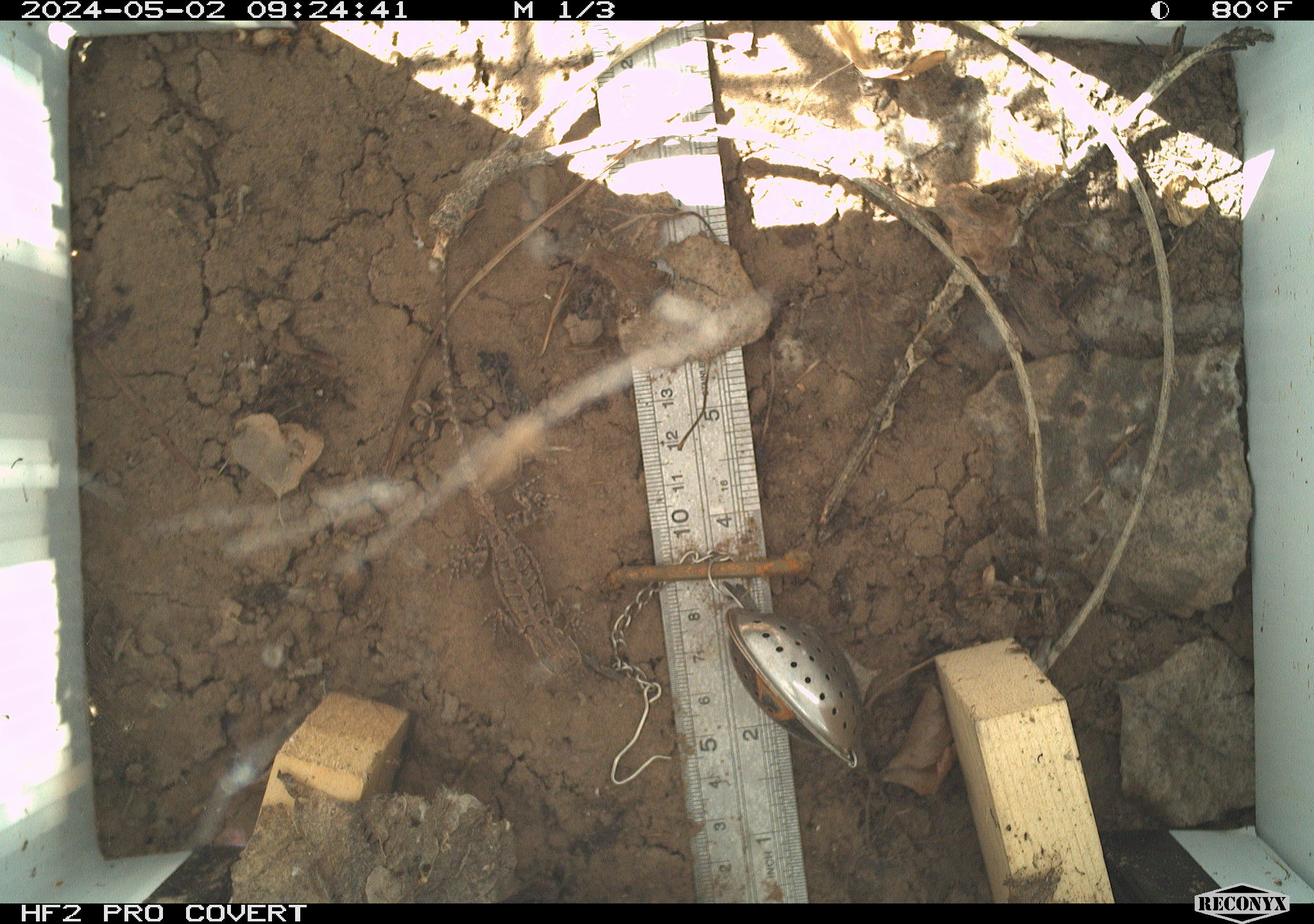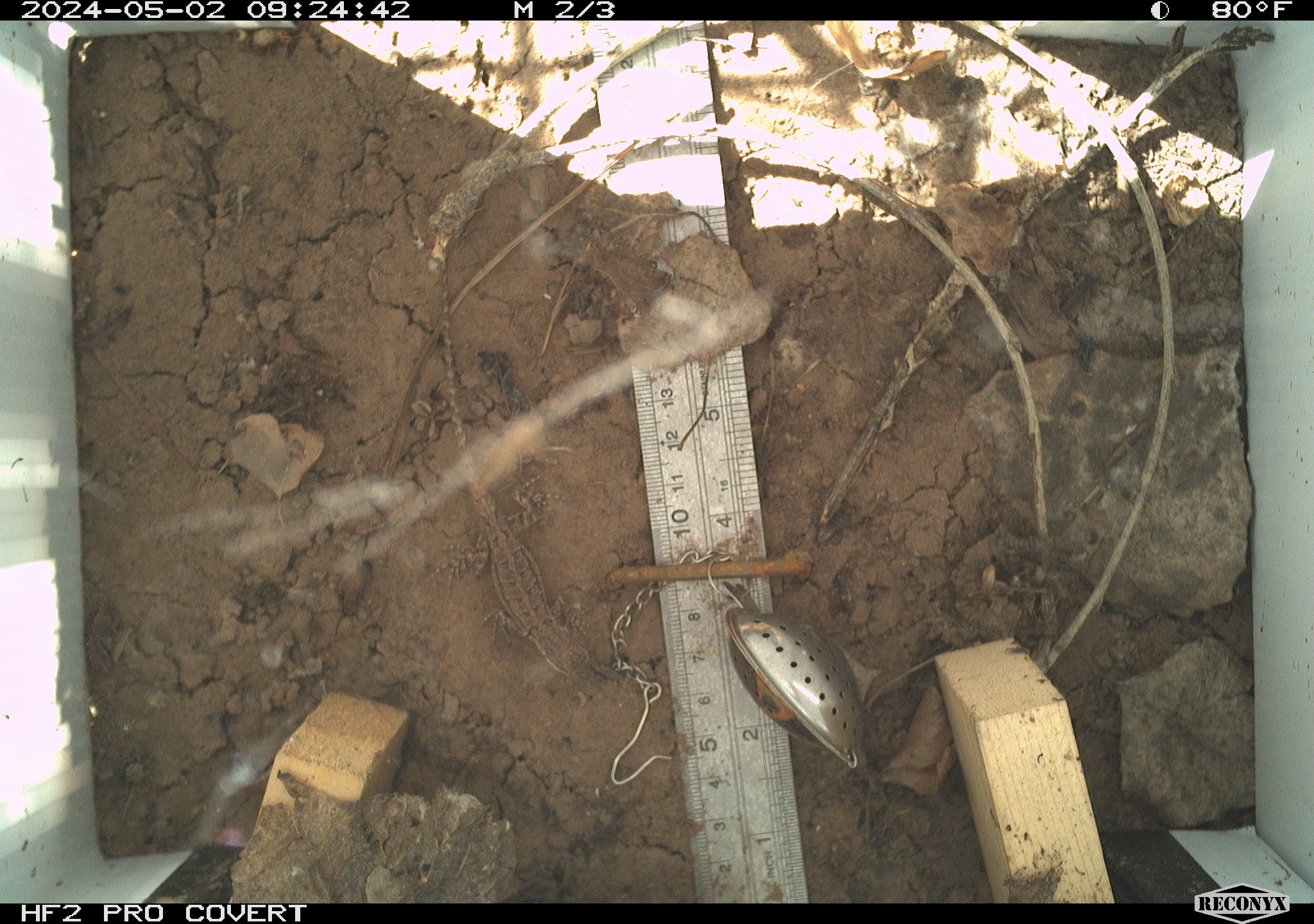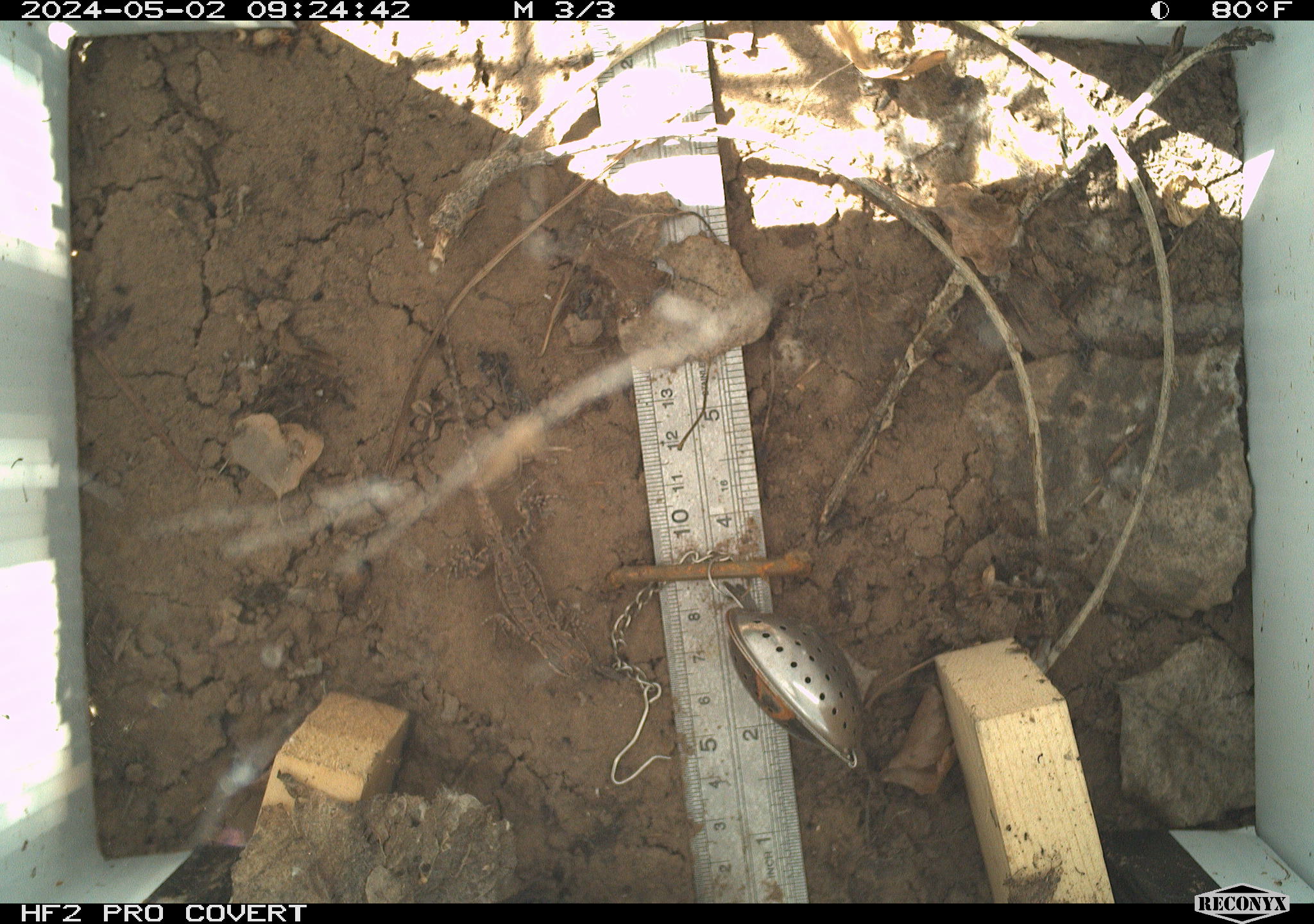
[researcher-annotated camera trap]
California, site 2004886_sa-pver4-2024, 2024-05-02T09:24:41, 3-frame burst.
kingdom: Animalia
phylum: Chordata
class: Reptilia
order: Squamata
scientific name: Squamata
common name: lizards and snakes